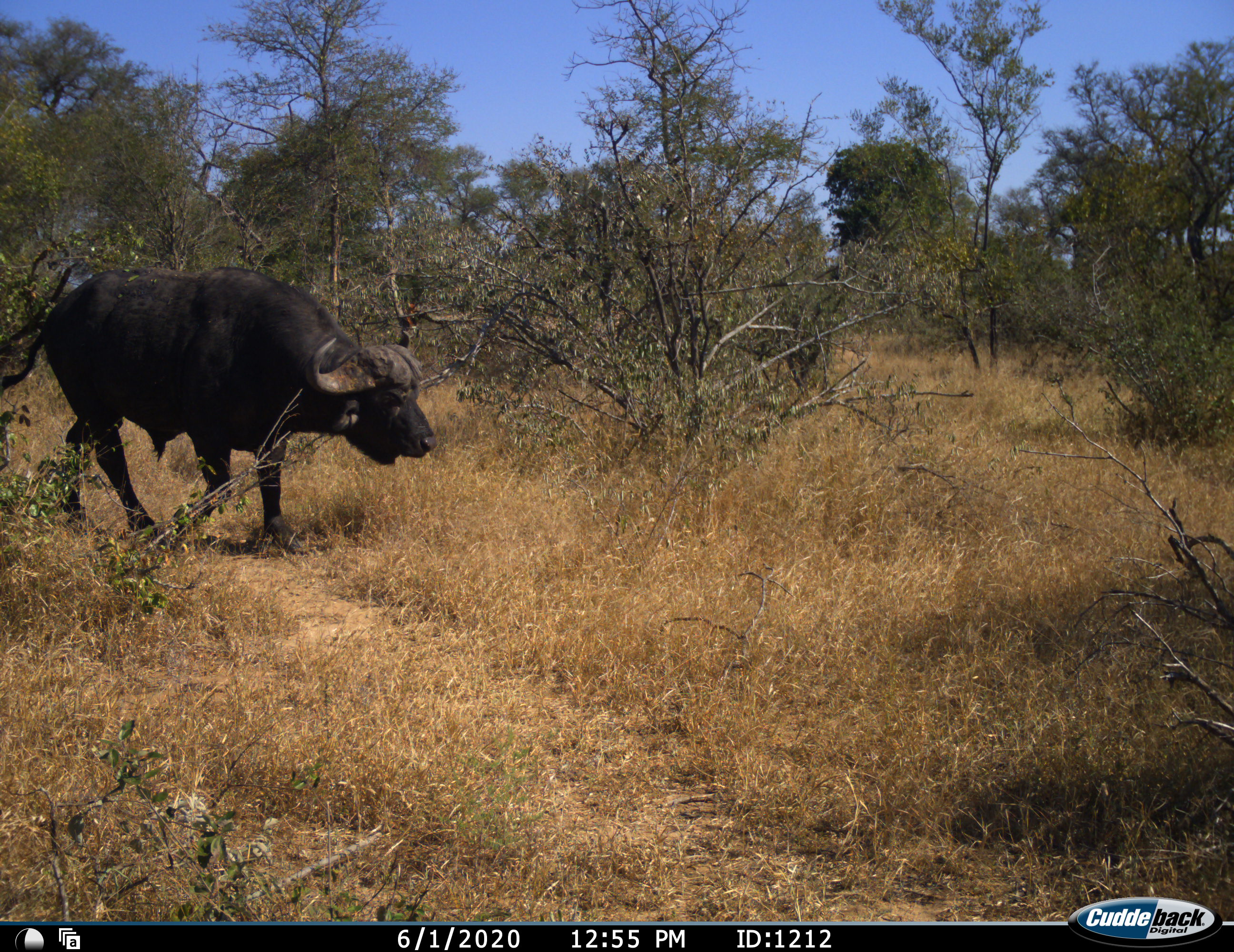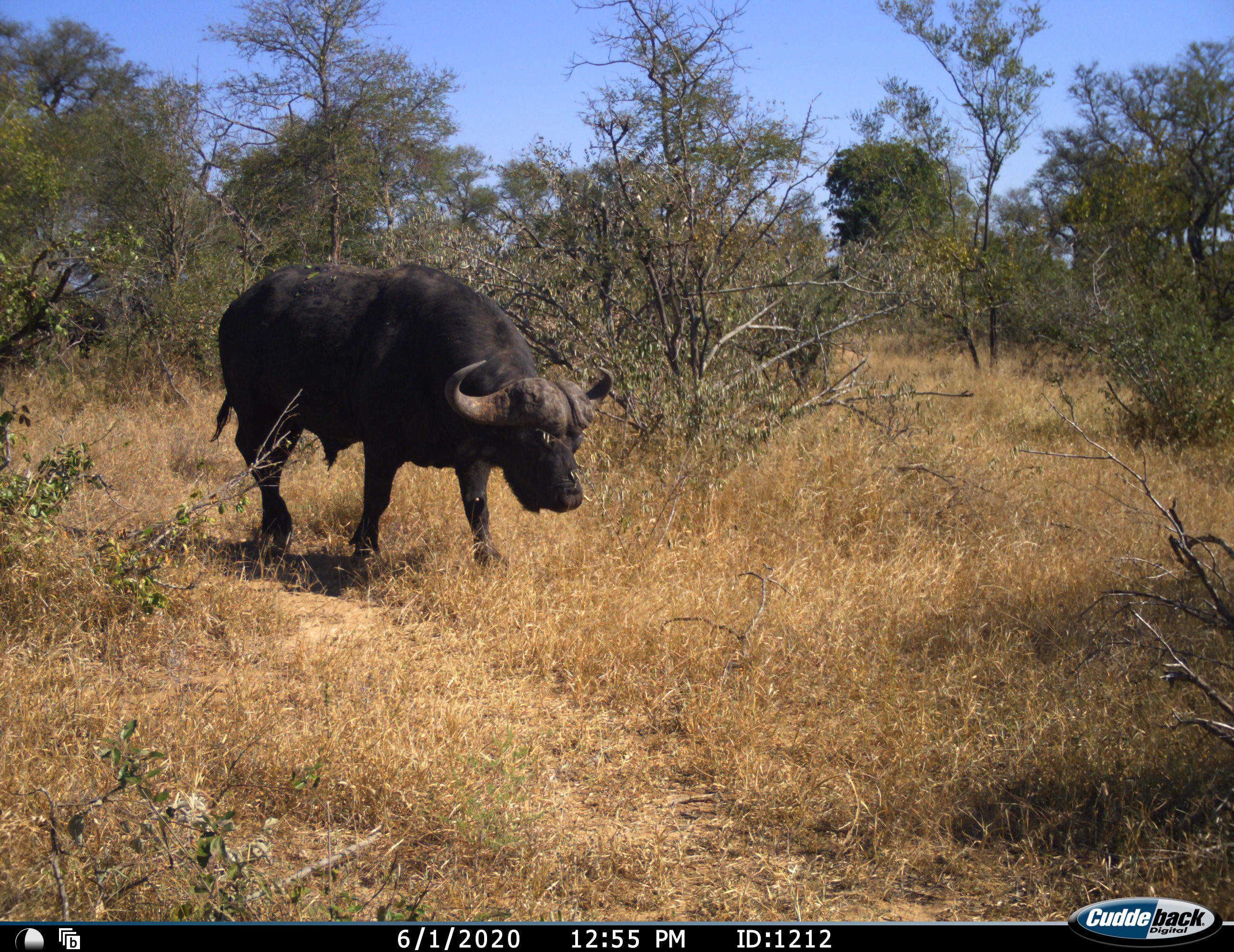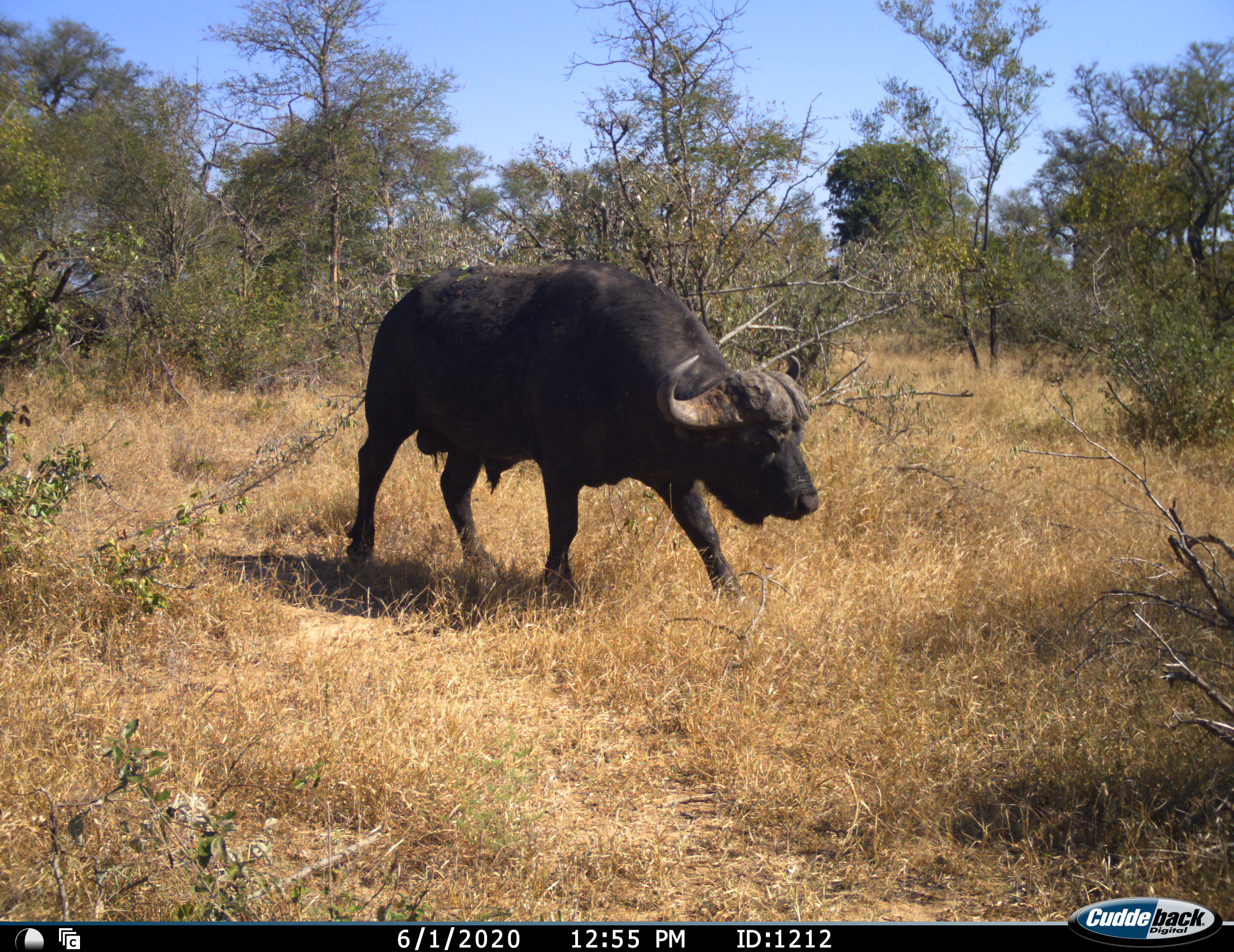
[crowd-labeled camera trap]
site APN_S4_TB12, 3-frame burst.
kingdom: Animalia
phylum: Chordata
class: Mammalia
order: Artiodactyla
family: Bovidae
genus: Syncerus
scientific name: Syncerus caffer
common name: african buffalo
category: buffalo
Buffalo (african buffalo) (Syncerus caffer), count 1. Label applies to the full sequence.